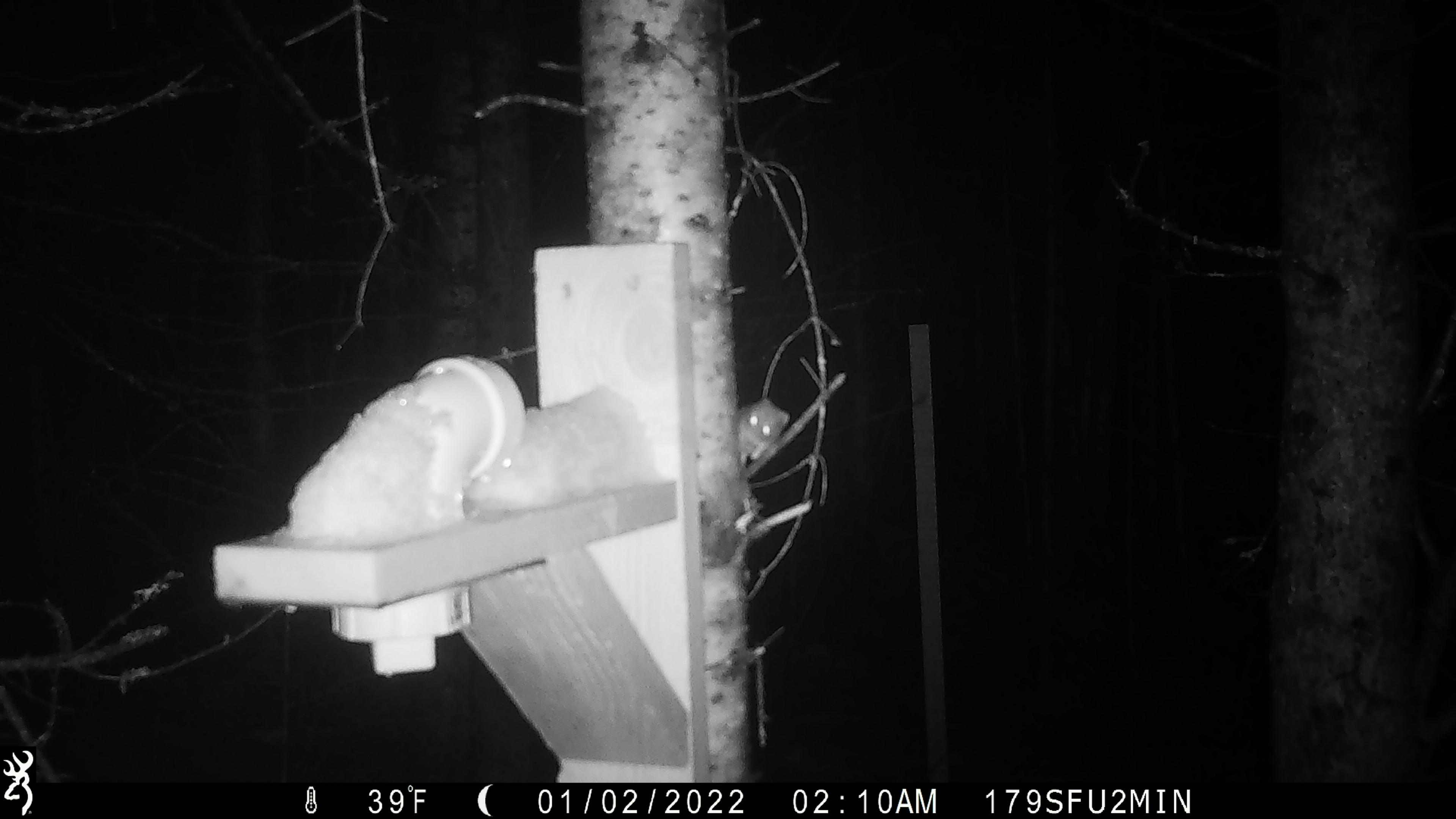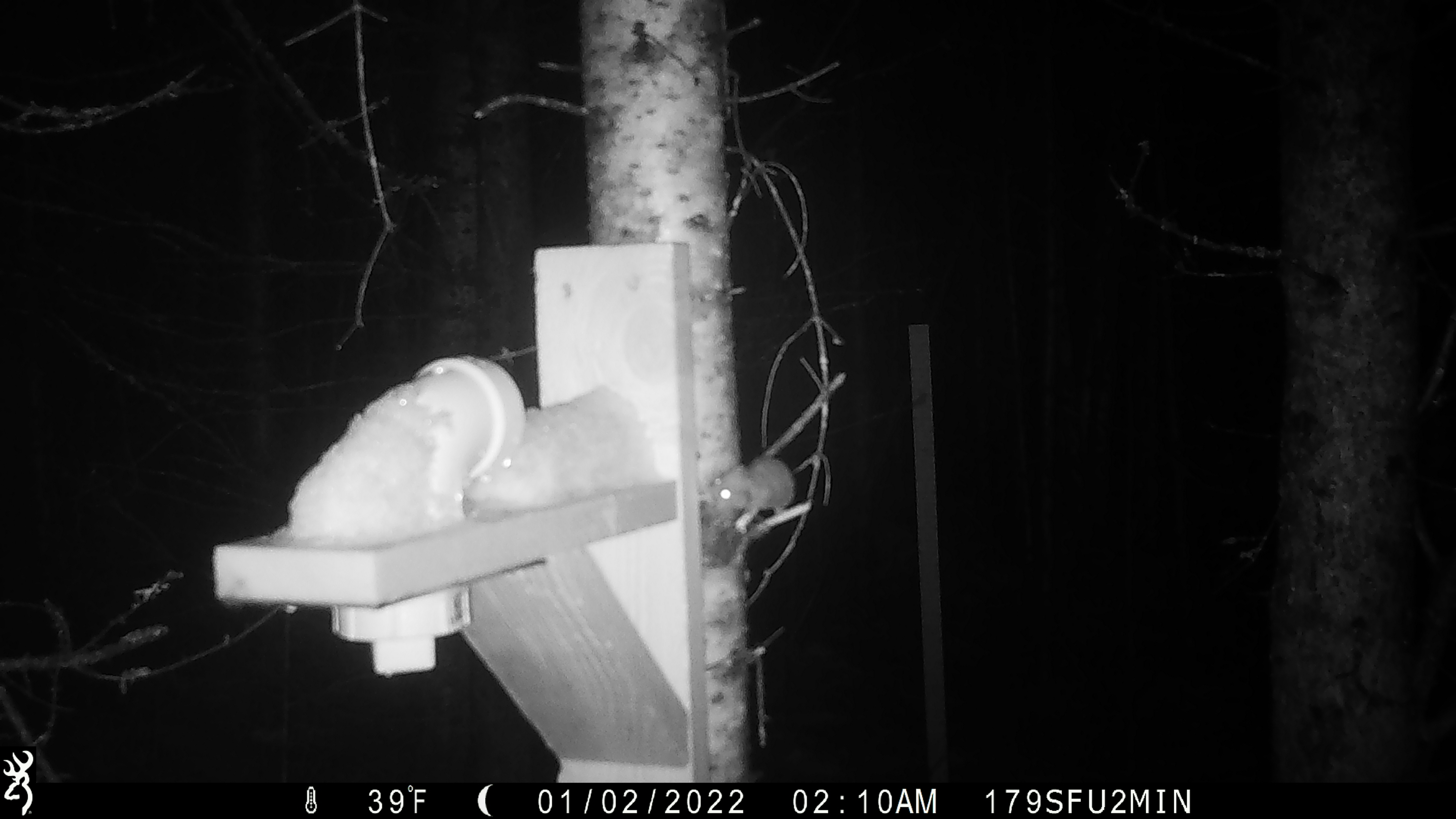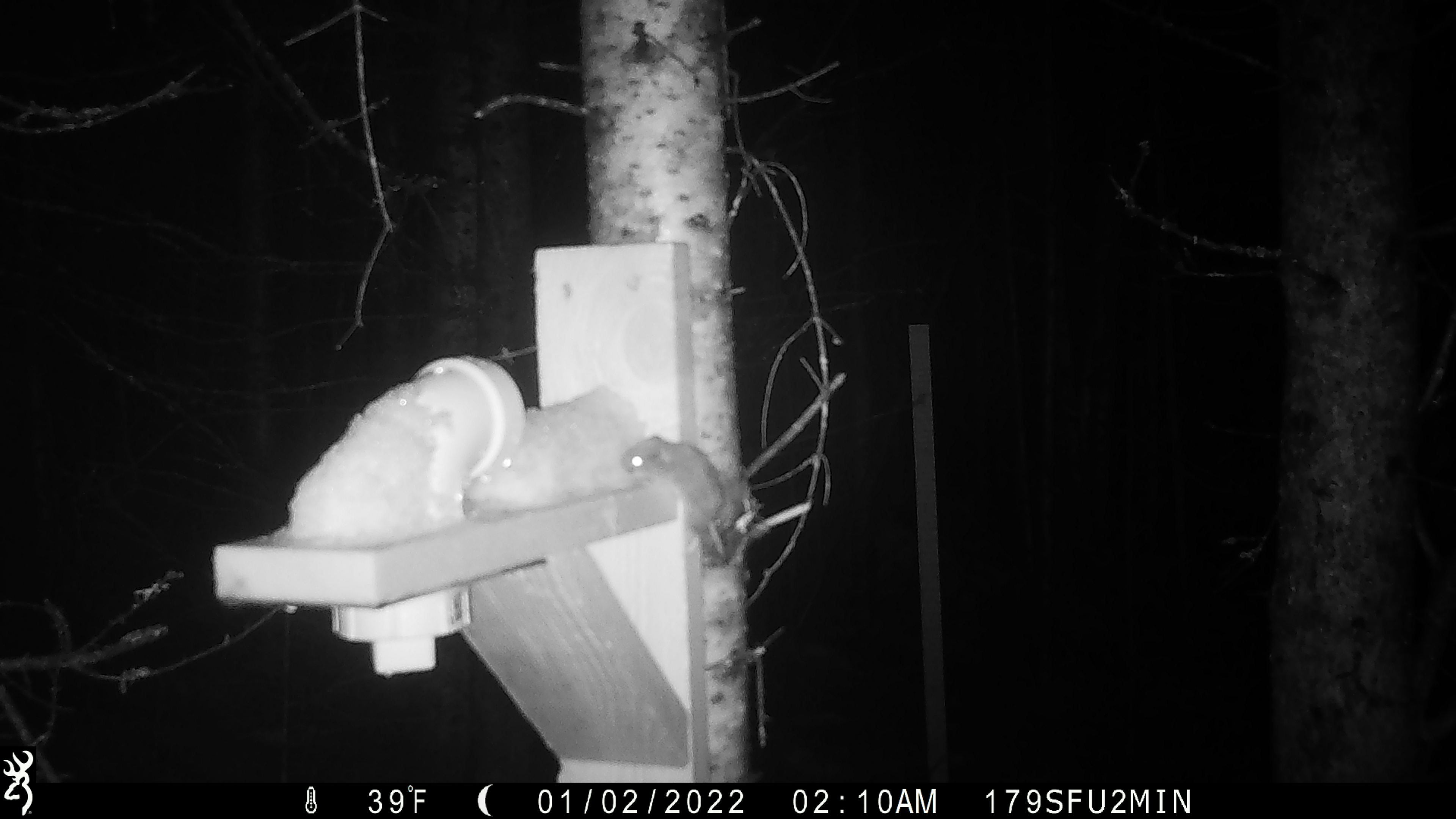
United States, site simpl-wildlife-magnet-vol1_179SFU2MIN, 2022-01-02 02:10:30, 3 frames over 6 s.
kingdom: Animalia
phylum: Chordata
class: Mammalia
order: Rodentia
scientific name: Rodentia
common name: mouse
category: mouse sp.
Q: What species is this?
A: Mouse sp. (mouse) (Rodentia).